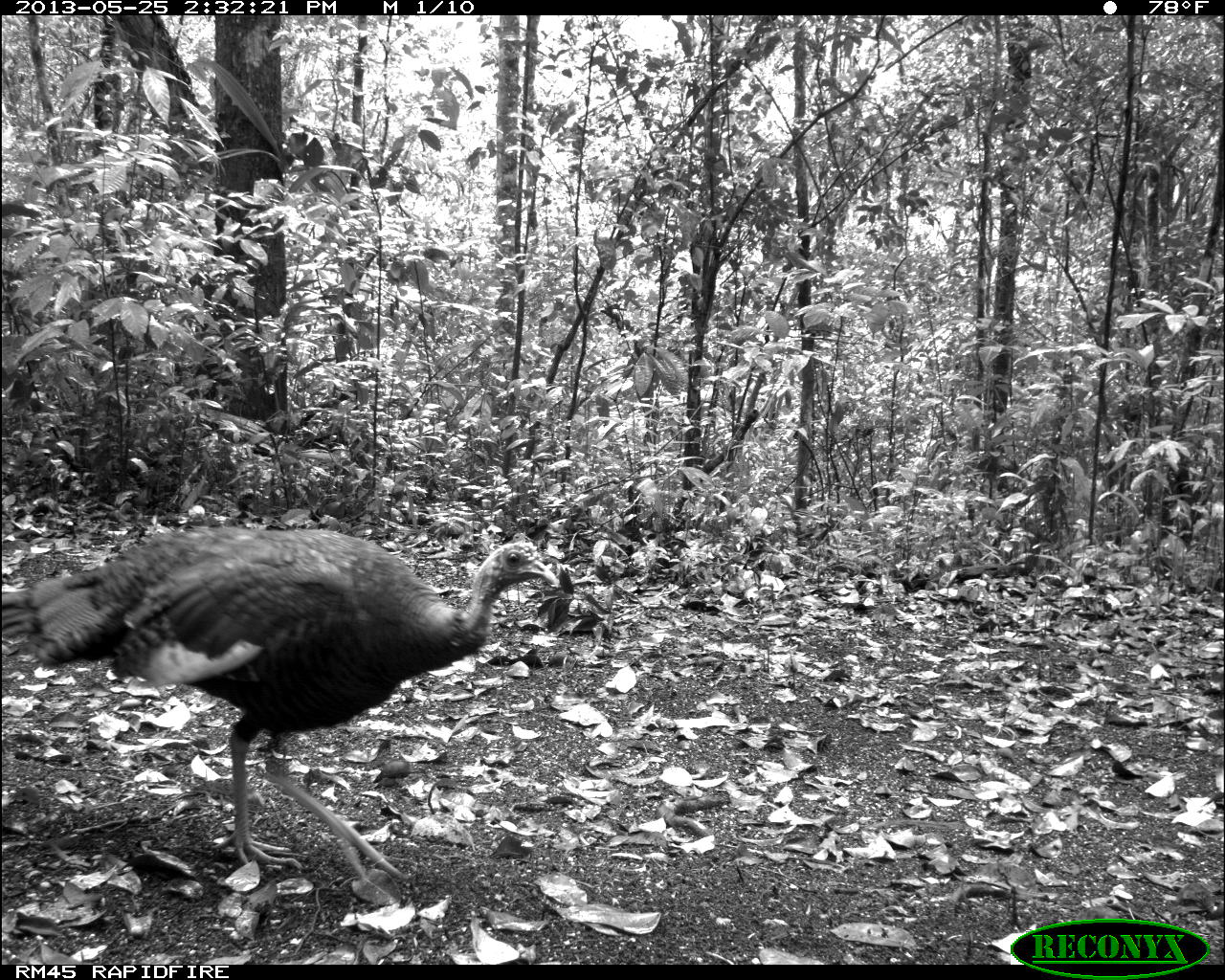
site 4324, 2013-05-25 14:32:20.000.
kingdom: Animalia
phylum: Chordata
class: Aves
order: Galliformes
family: Phasianidae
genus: Meleagris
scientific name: Meleagris ocellata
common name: ocellated turkey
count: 2